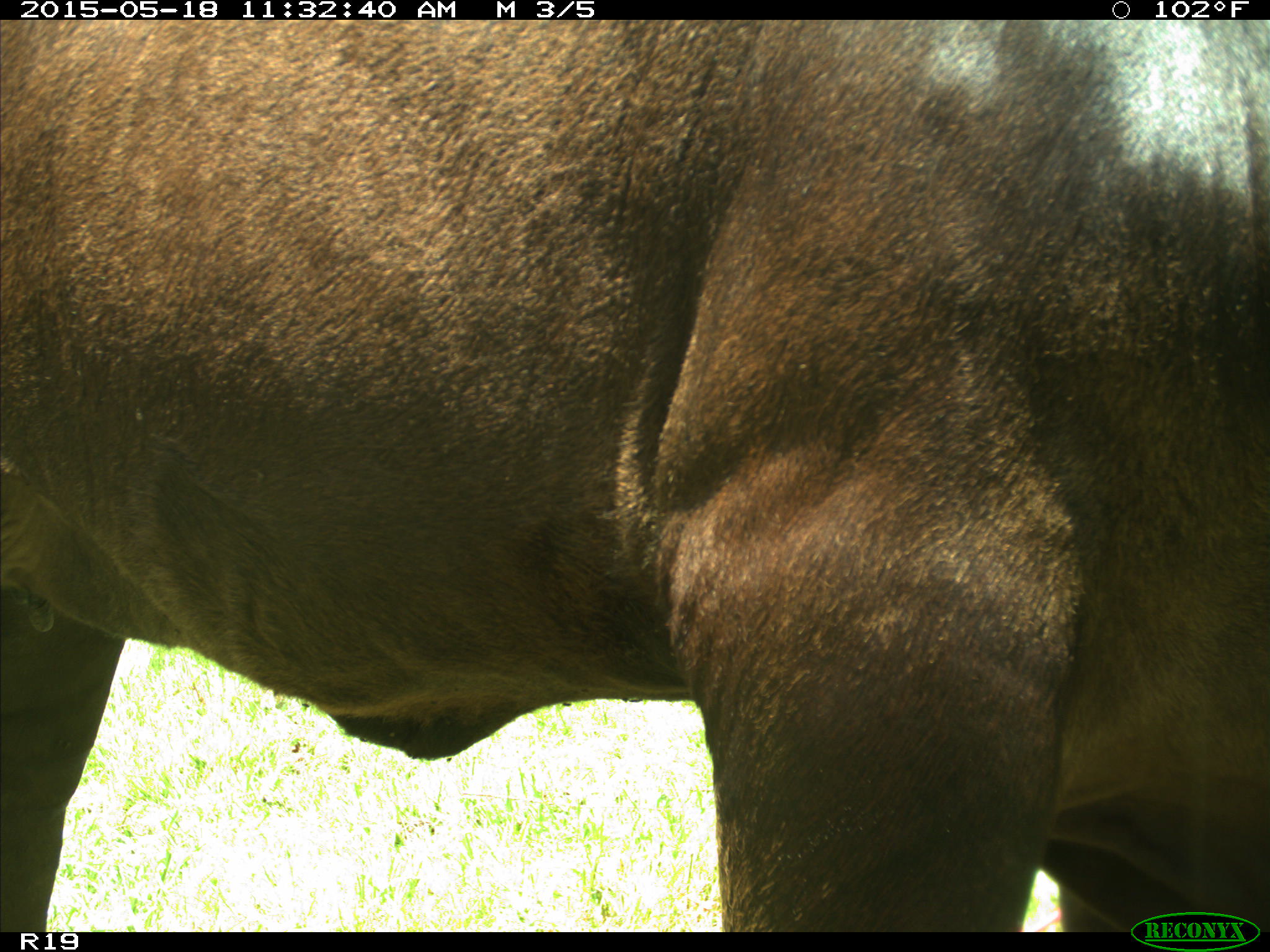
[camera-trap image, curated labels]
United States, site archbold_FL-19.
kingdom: Animalia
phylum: Chordata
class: Mammalia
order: Artiodactyla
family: Bovidae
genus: Bos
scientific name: Bos taurus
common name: domestic cow